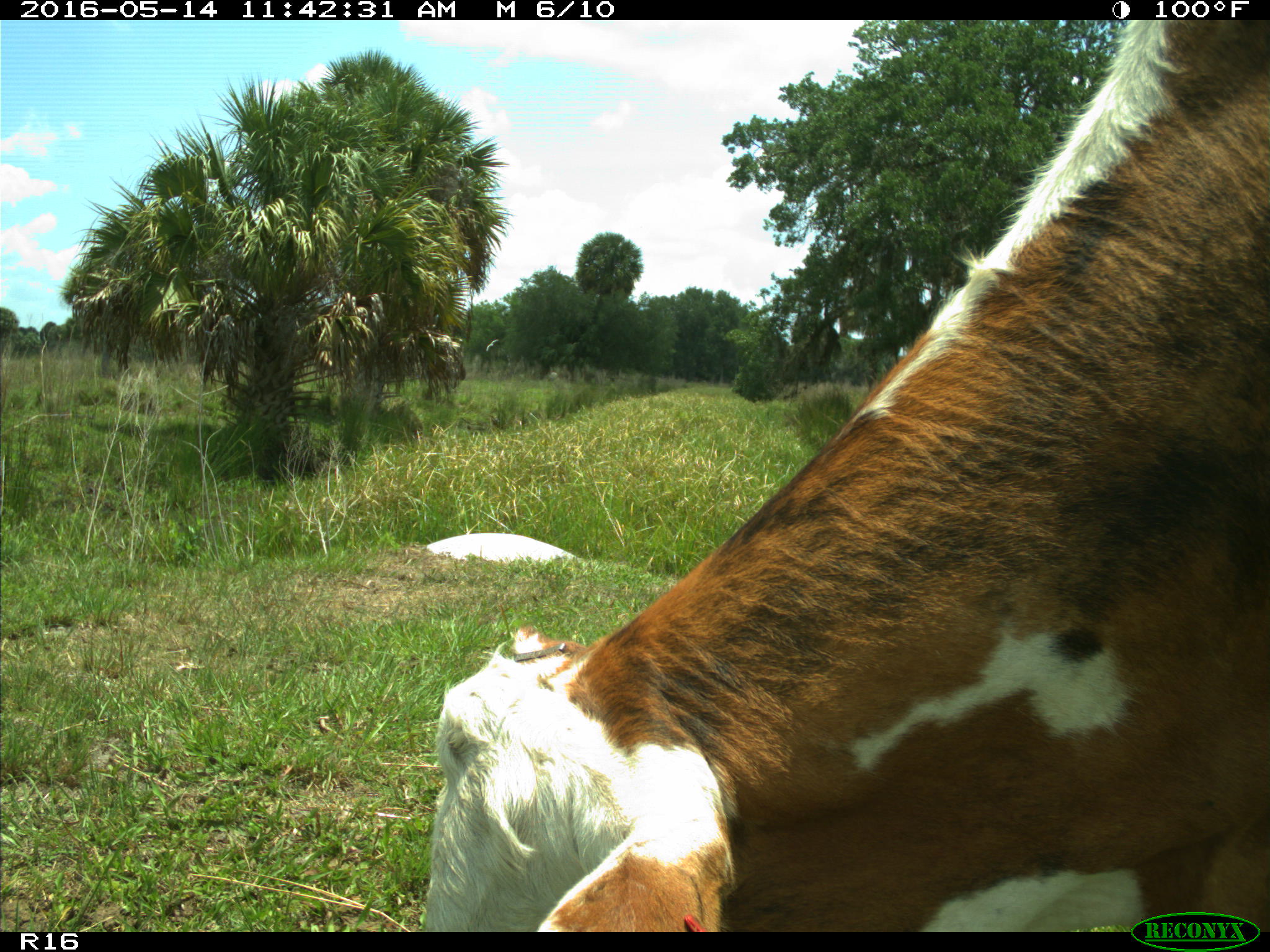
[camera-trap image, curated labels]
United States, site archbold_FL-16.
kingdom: Animalia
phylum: Chordata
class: Mammalia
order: Artiodactyla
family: Bovidae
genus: Bos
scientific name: Bos taurus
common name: domestic cow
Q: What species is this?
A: Bos taurus (domestic cow).